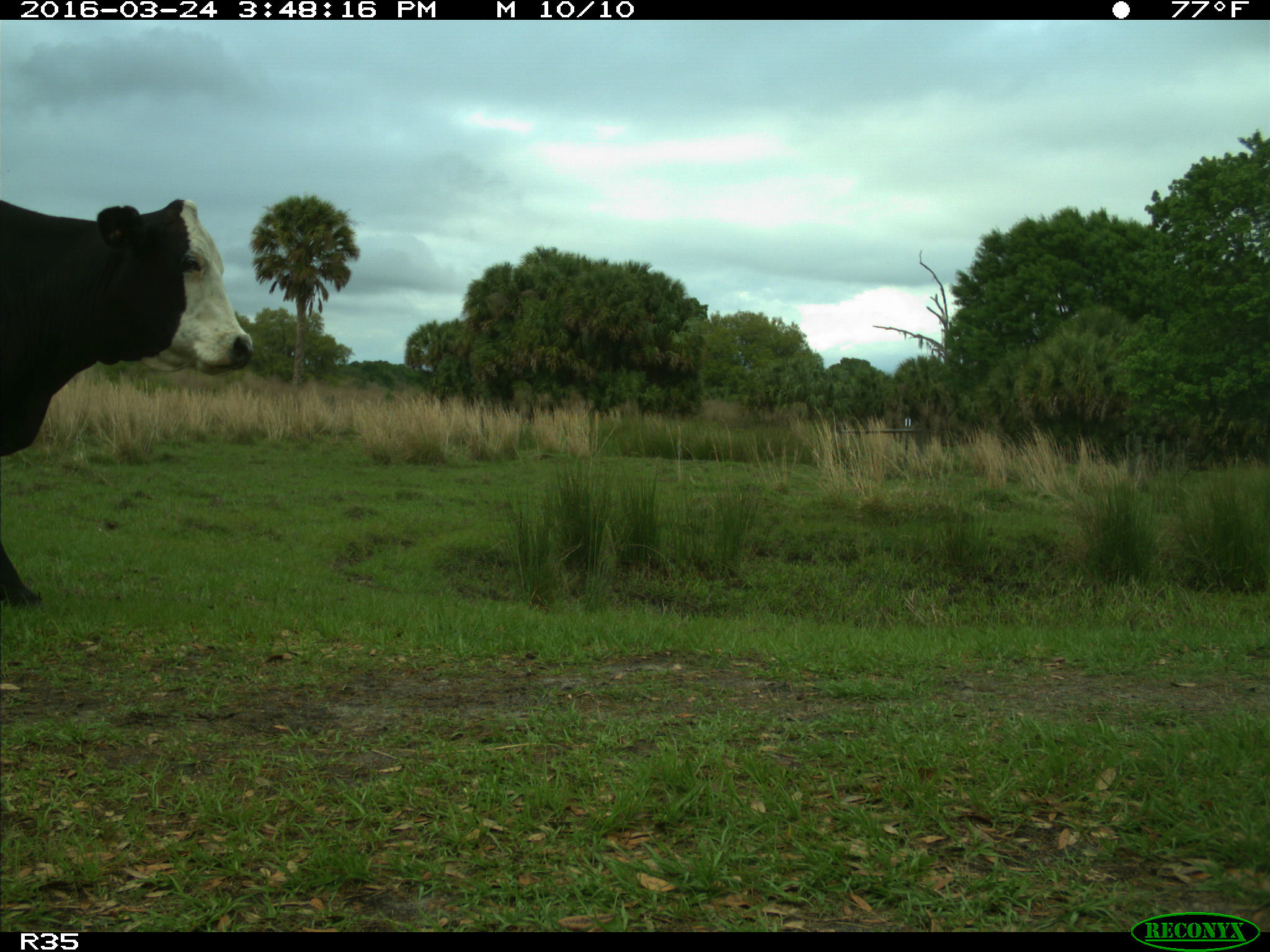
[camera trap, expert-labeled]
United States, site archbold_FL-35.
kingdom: Animalia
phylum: Chordata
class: Mammalia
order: Artiodactyla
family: Bovidae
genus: Bos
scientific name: Bos taurus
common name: domestic cow